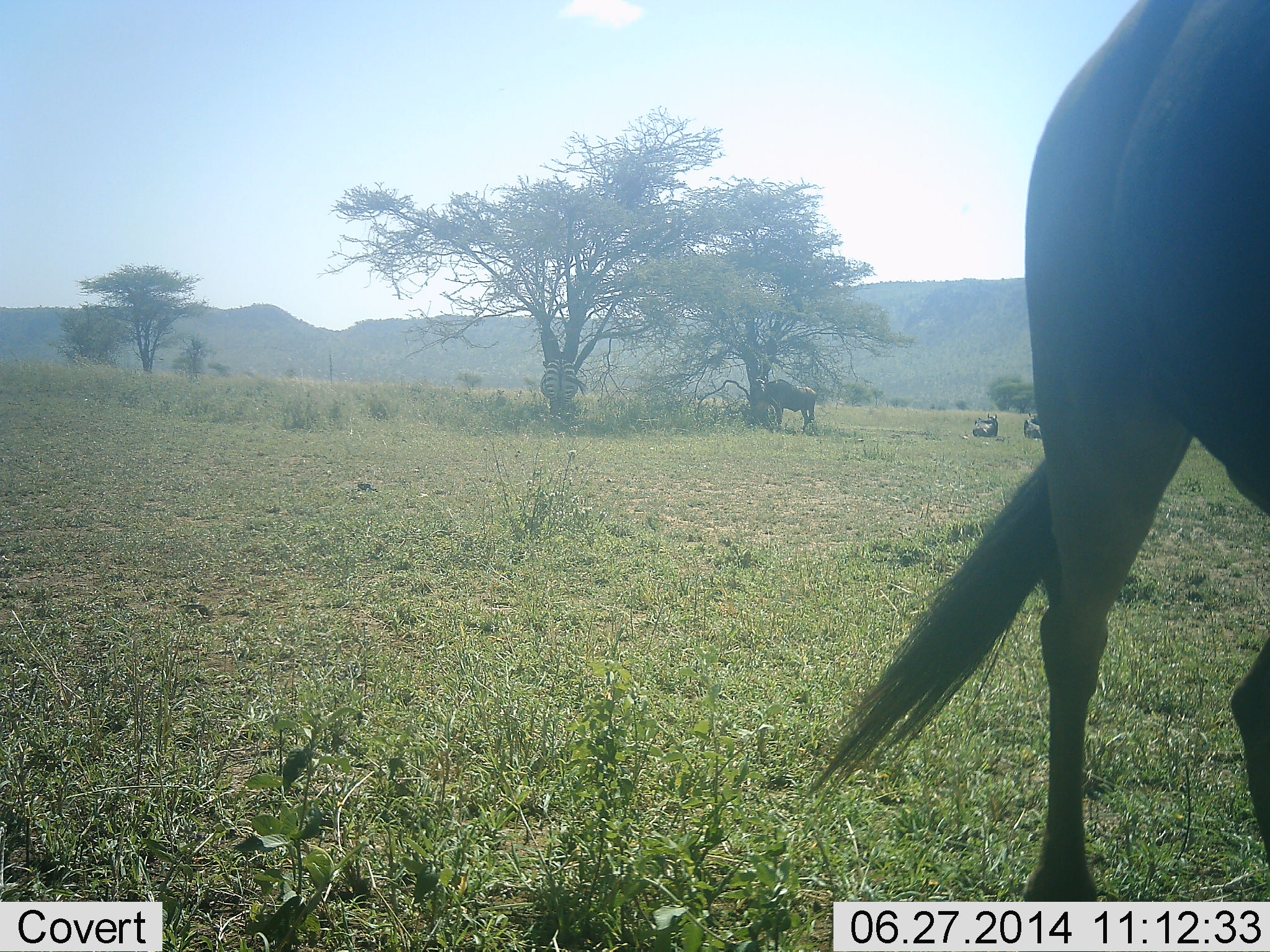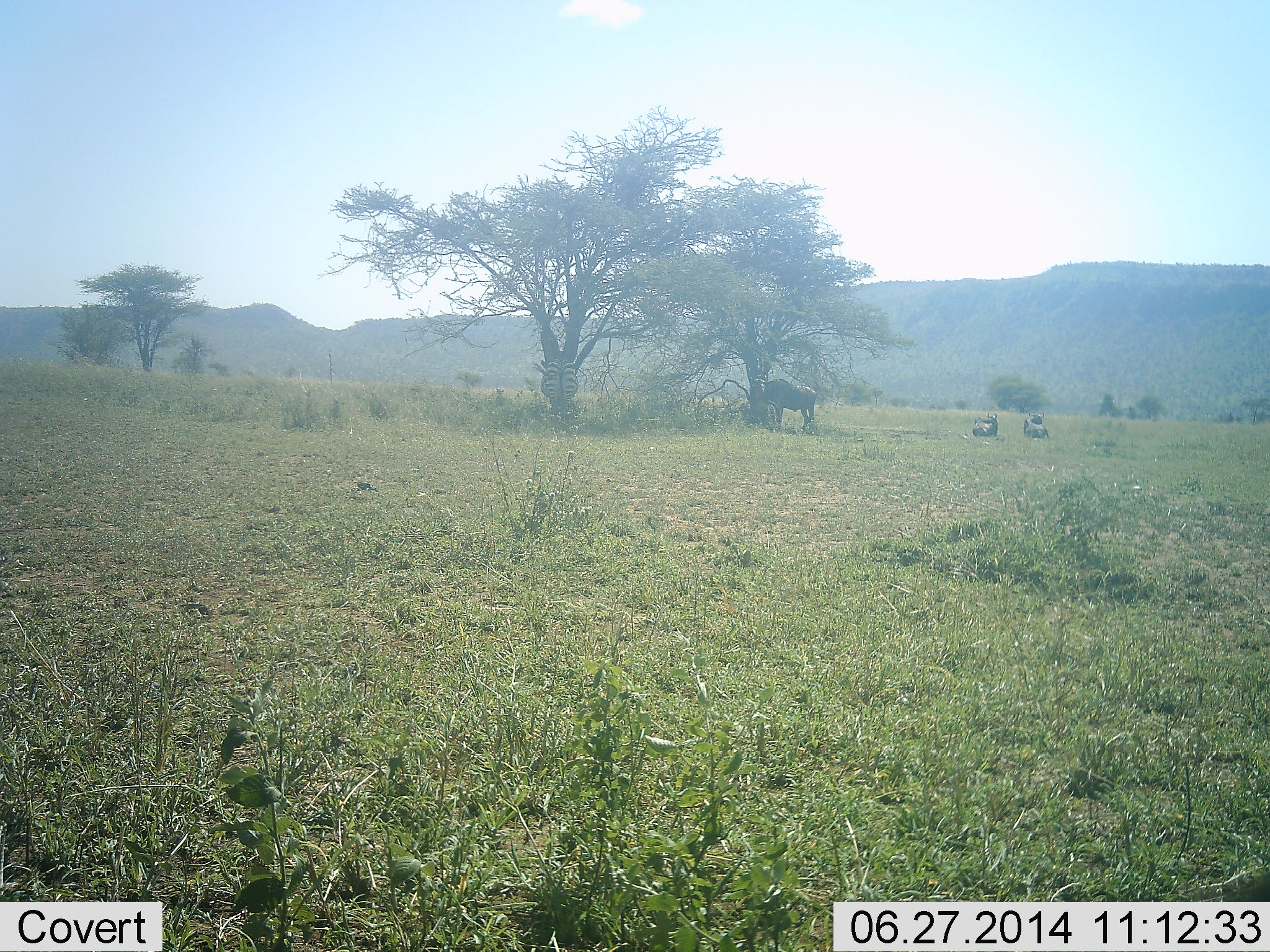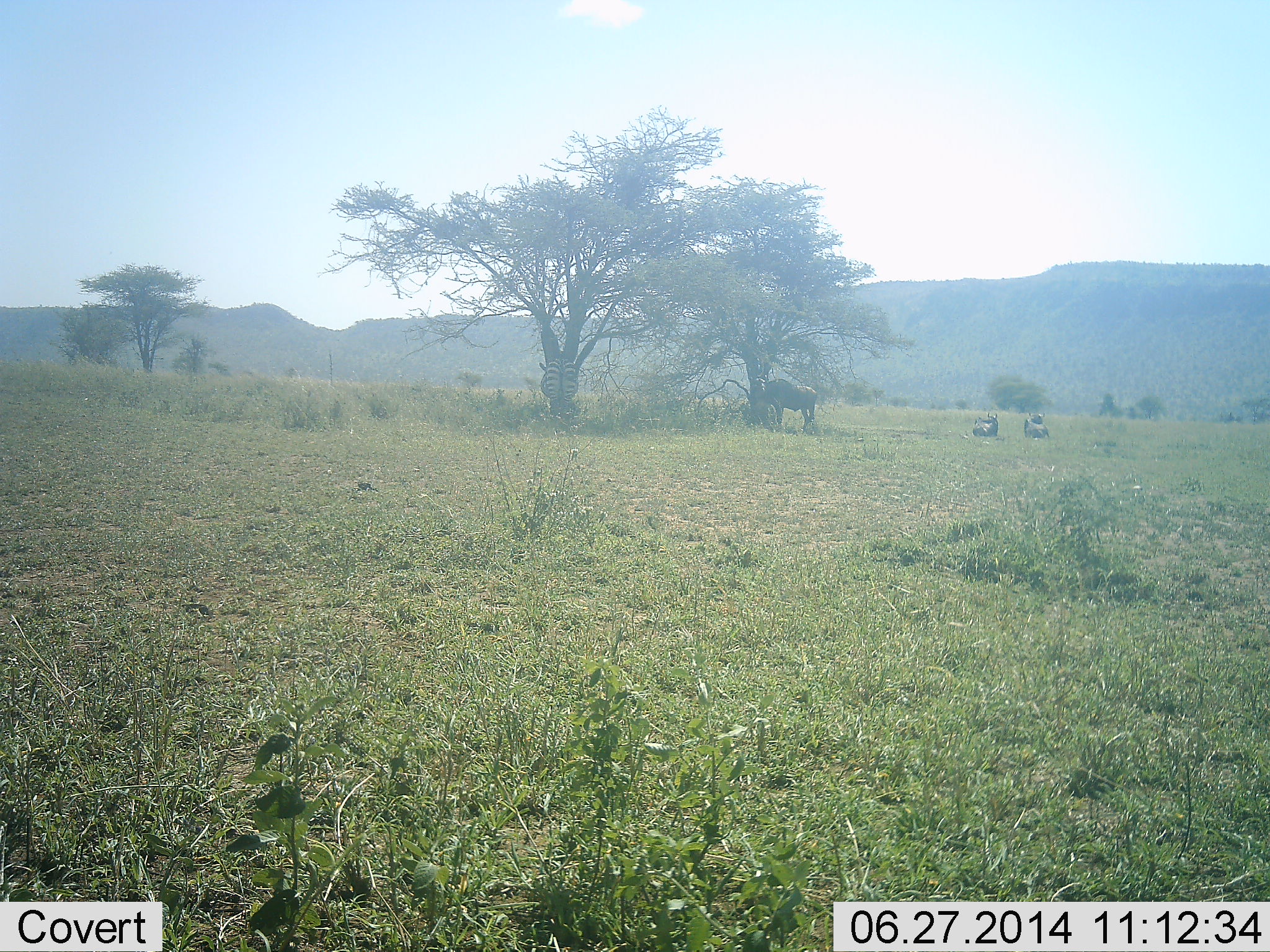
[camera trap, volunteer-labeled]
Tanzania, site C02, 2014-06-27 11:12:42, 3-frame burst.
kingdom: Animalia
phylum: Chordata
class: Mammalia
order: Artiodactyla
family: Bovidae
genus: Connochaetes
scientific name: Connochaetes taurinus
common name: blue wildebeest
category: wildebeest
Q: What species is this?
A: Wildebeest (blue wildebeest) (Connochaetes taurinus).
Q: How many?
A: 4.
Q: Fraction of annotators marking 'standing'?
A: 93%.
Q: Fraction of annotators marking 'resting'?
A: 86%.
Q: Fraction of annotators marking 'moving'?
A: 64%.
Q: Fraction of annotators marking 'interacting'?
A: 0%.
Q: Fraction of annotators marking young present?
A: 0%.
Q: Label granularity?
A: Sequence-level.